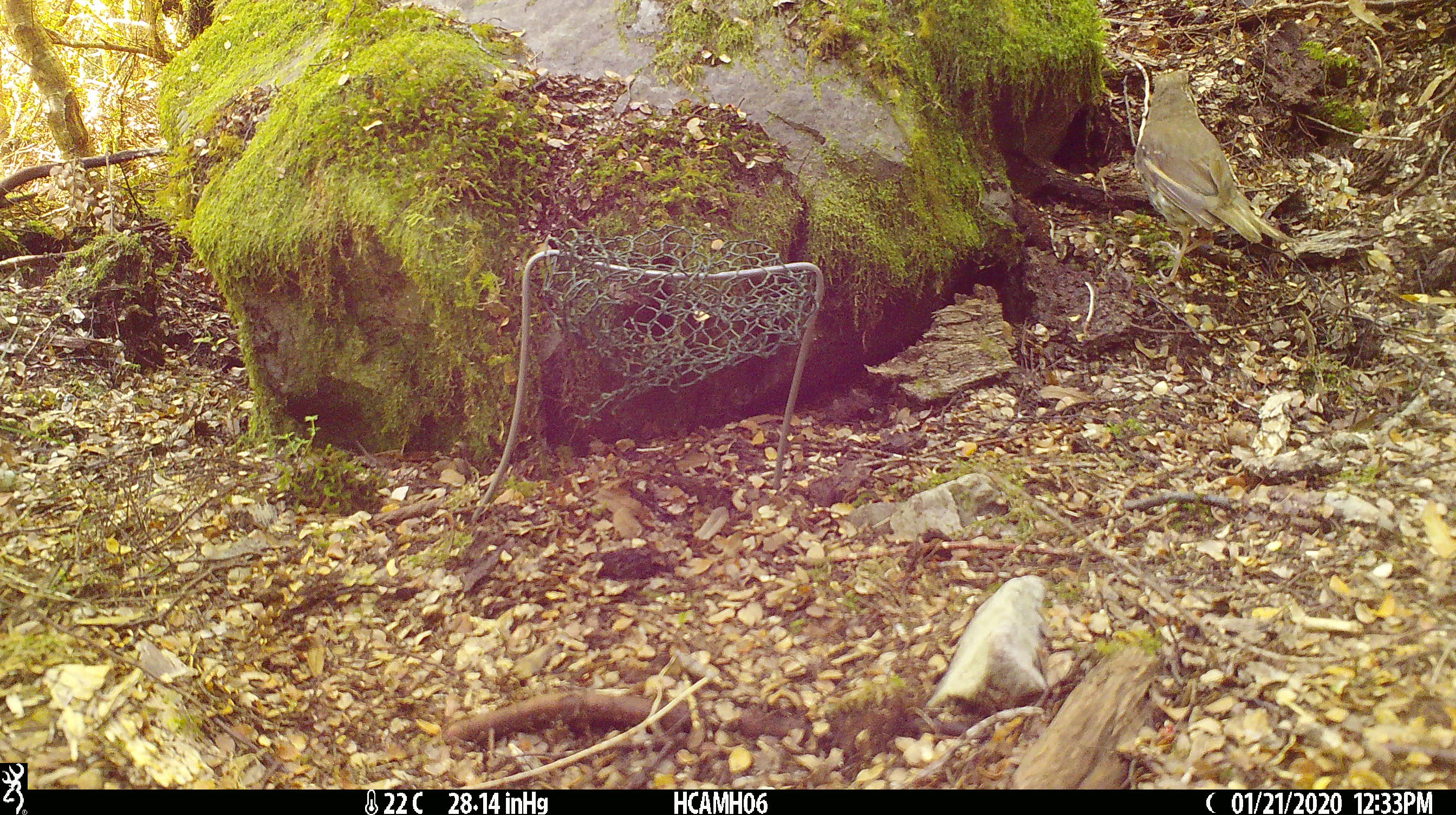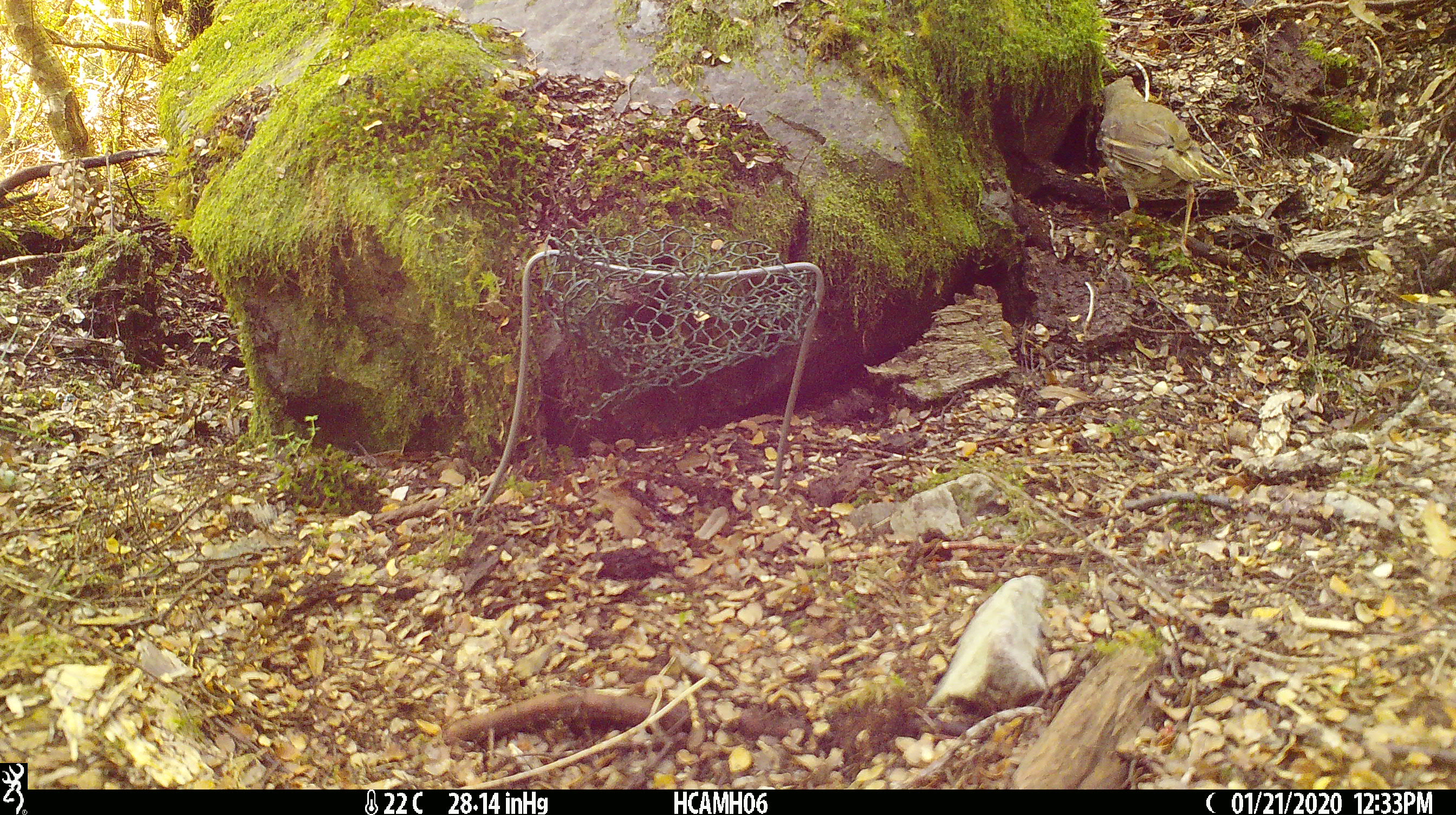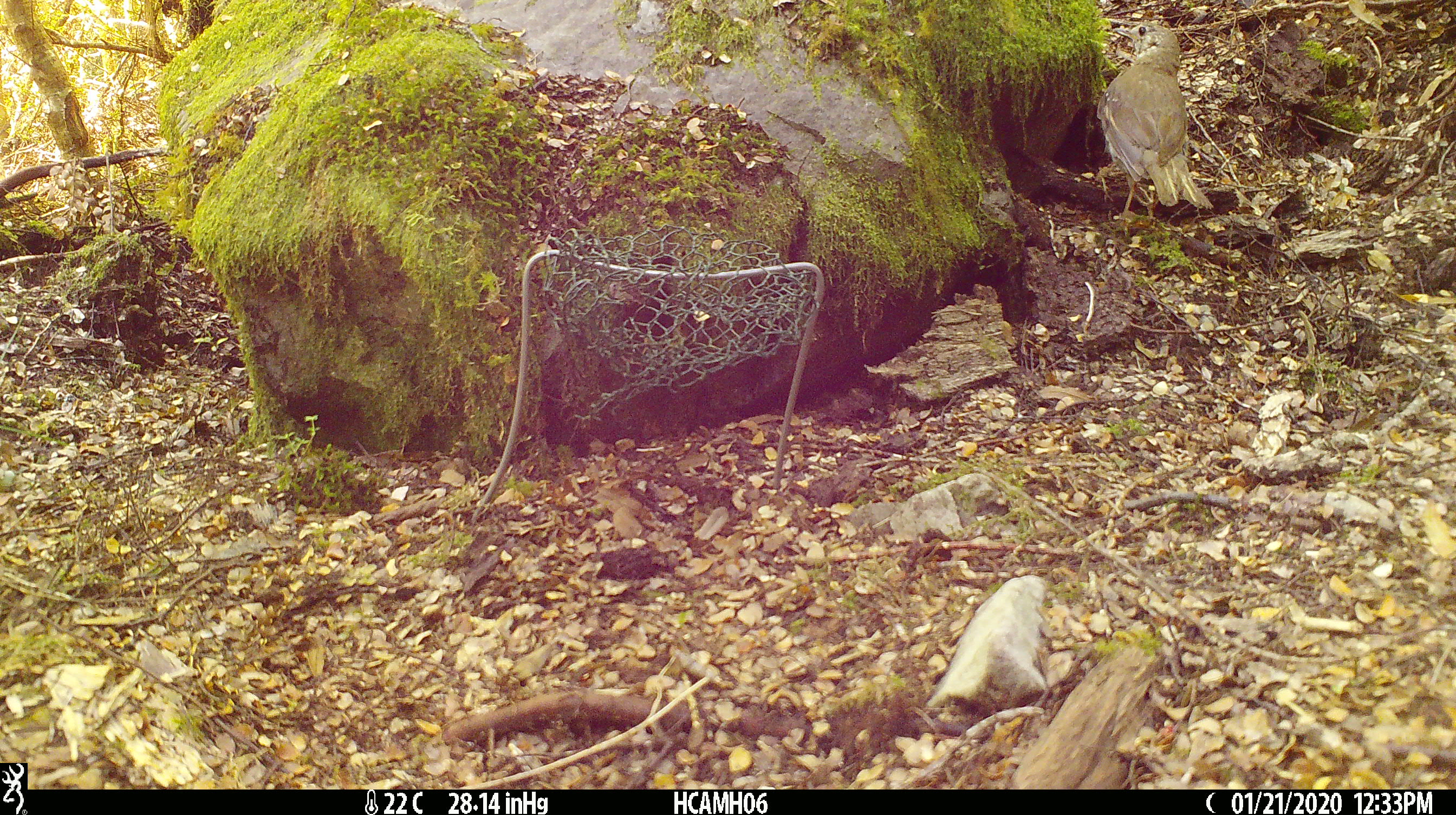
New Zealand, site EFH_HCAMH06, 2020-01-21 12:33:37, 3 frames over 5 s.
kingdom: Animalia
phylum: Chordata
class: Aves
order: Passeriformes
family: Turdidae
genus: Turdus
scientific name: Turdus philomelos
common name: song thrush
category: thrush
Thrush (song thrush) (Turdus philomelos).